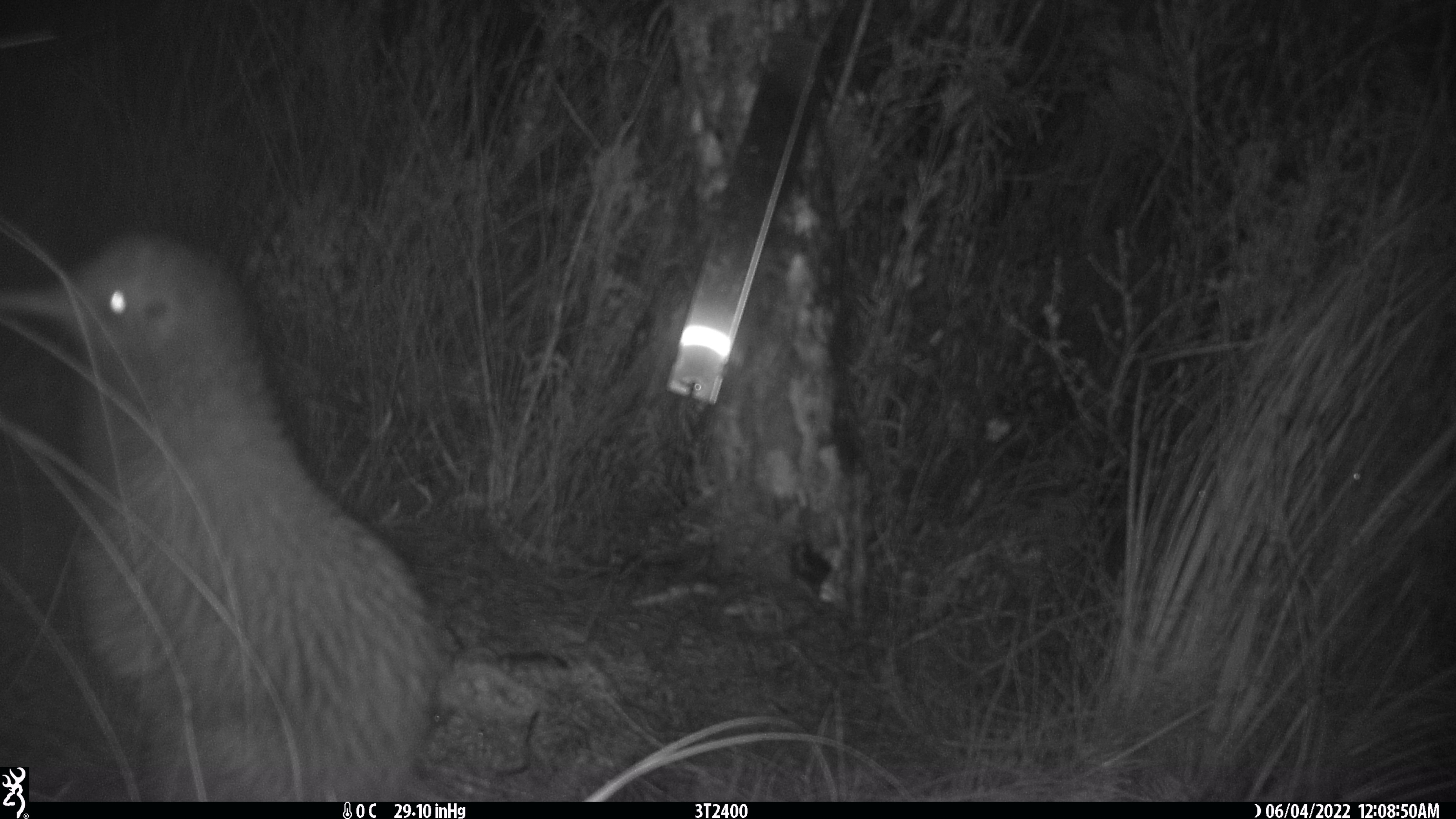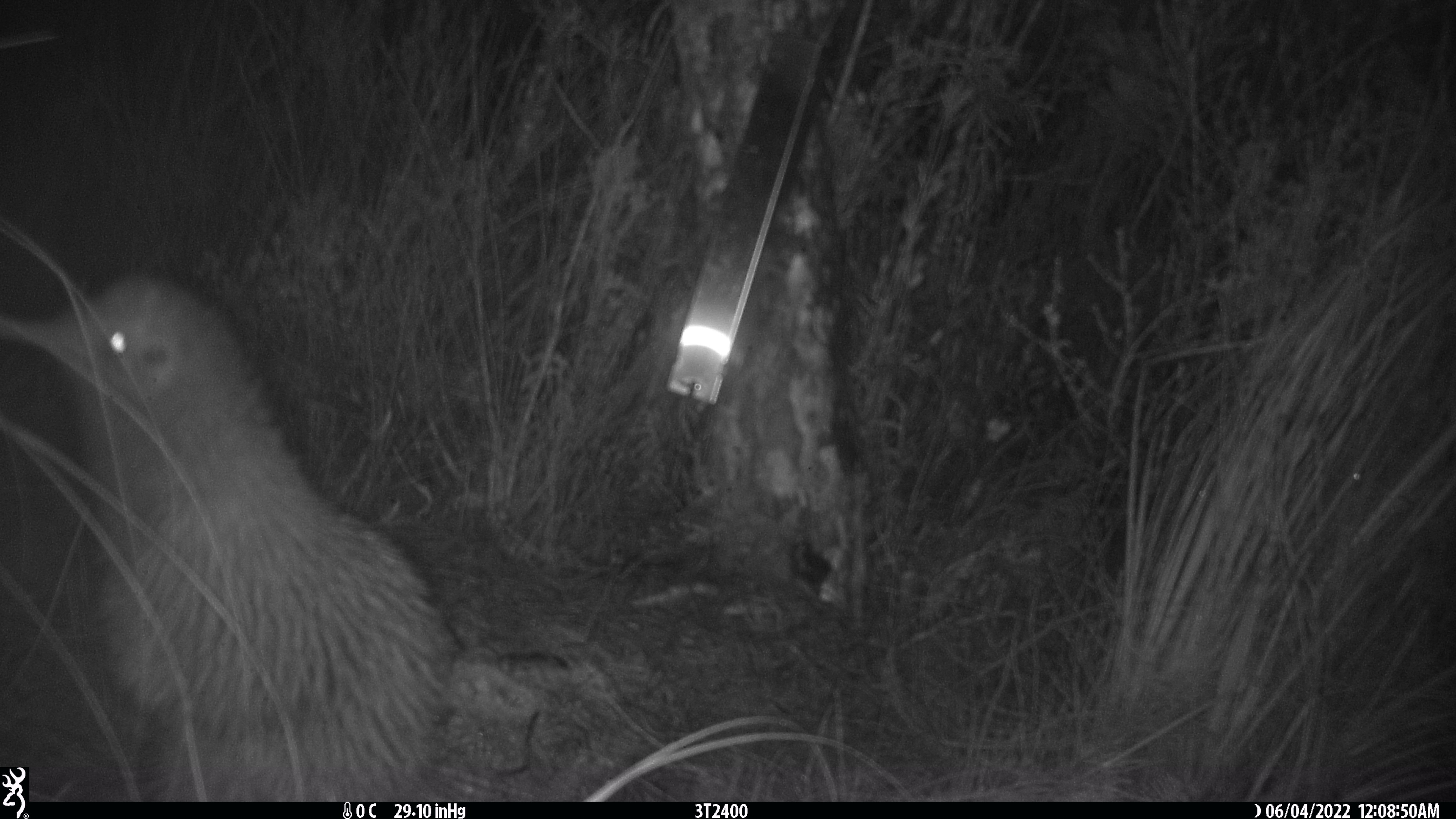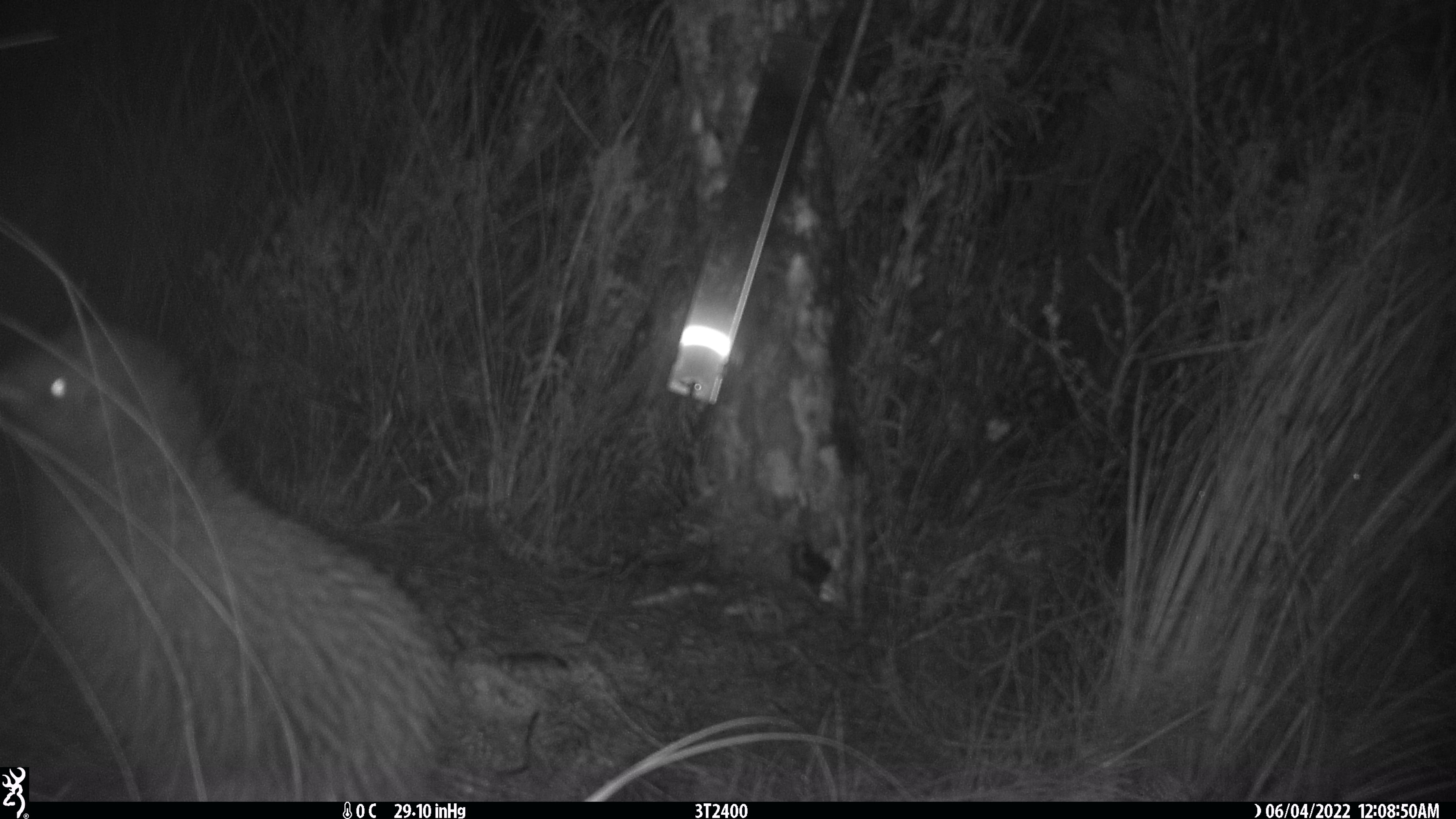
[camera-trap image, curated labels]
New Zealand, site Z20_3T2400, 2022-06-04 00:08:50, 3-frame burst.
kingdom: Animalia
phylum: Chordata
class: Aves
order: Apterygiformes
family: Apterygidae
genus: Apteryx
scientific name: Apteryx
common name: kiwi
Kiwi (Apteryx).